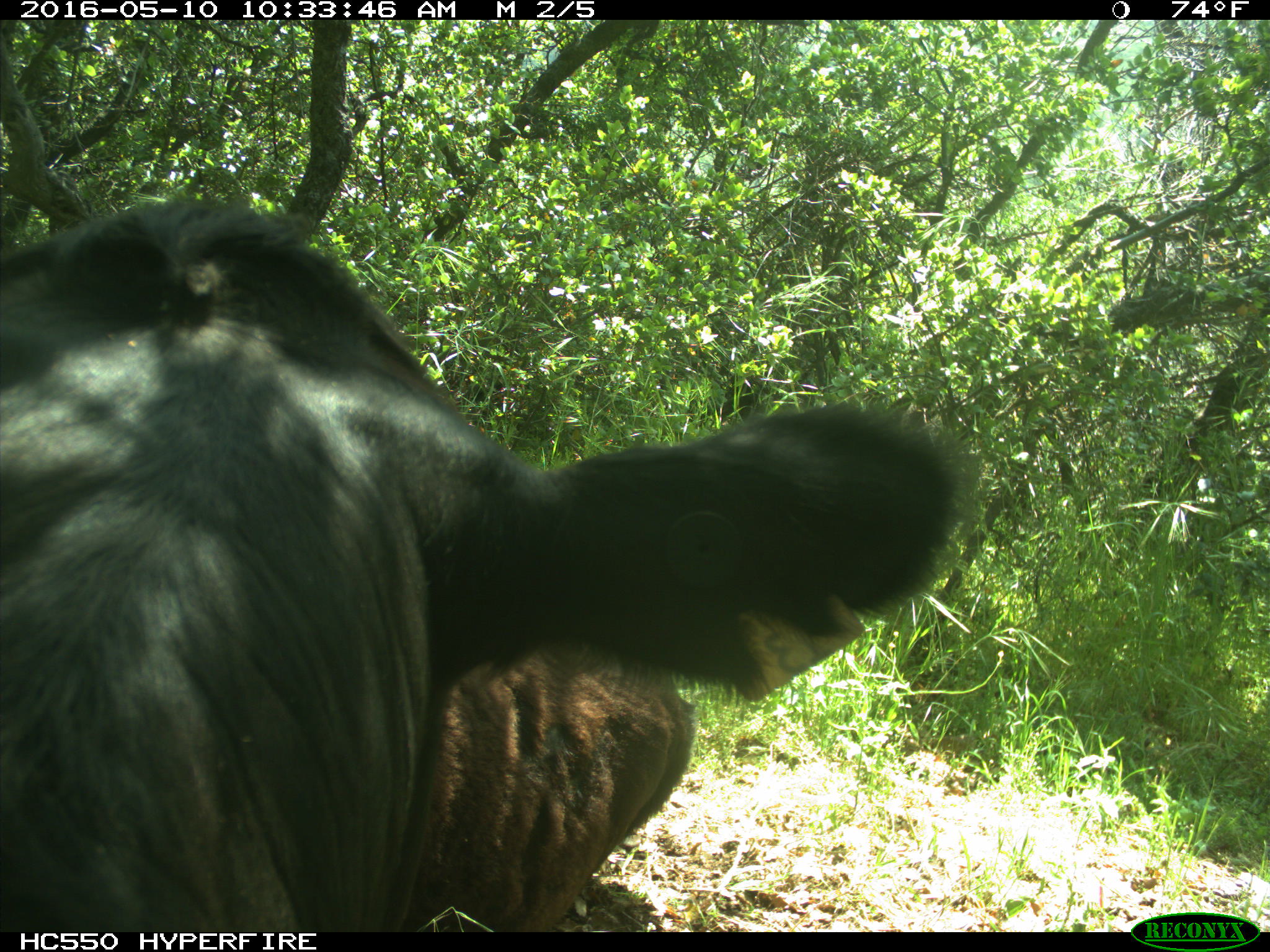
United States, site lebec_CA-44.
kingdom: Animalia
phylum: Chordata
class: Mammalia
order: Artiodactyla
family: Bovidae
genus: Bos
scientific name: Bos taurus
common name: domestic cow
Bos taurus (domestic cow).